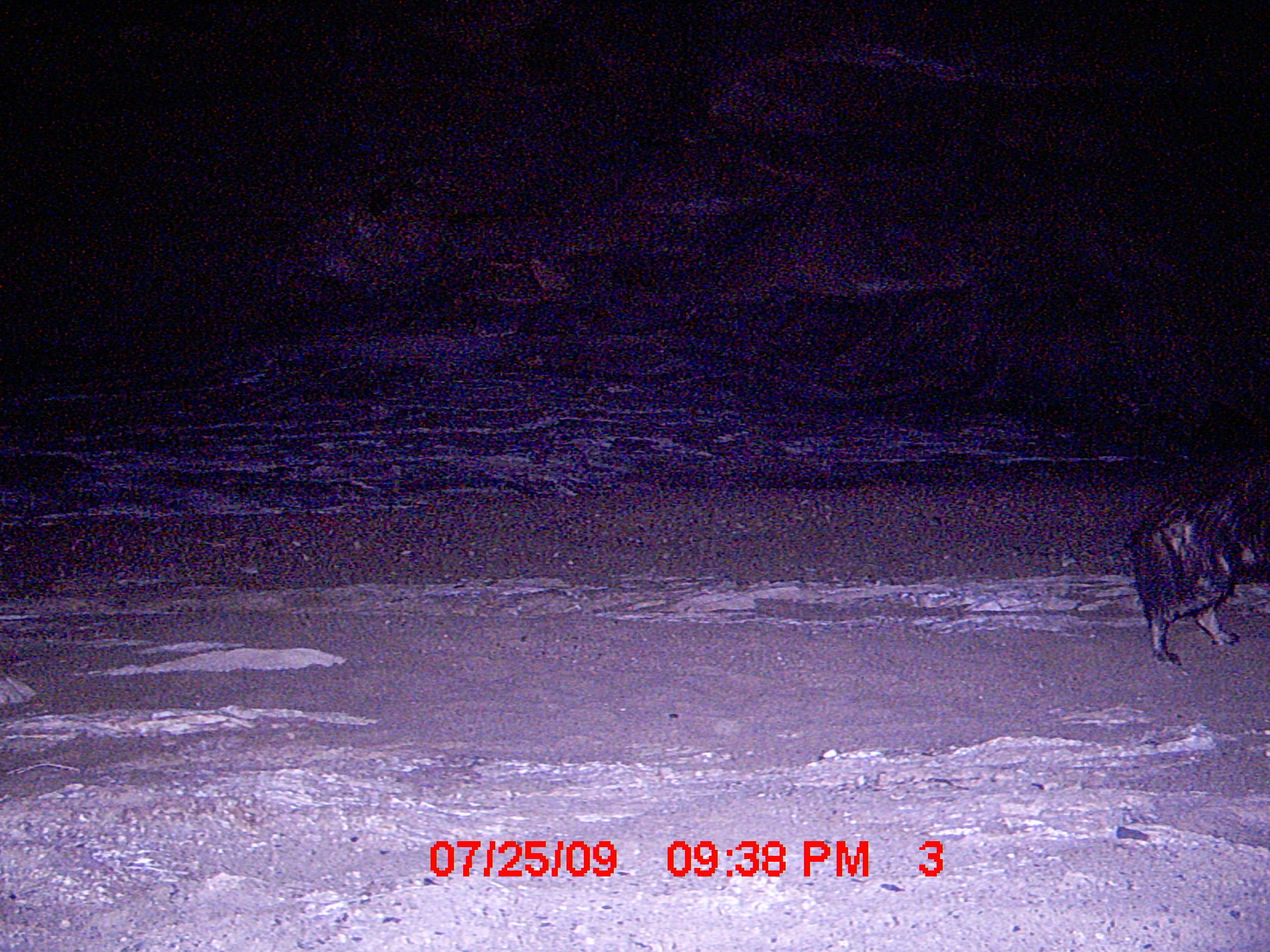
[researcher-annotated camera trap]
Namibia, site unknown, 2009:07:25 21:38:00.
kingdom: Animalia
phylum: Chordata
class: Mammalia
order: Carnivora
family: Hyaenidae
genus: Parahyaena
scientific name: Parahyaena brunnea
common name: brown hyena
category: hyaena brunnea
Hyaena brunnea (brown hyena) (Parahyaena brunnea).